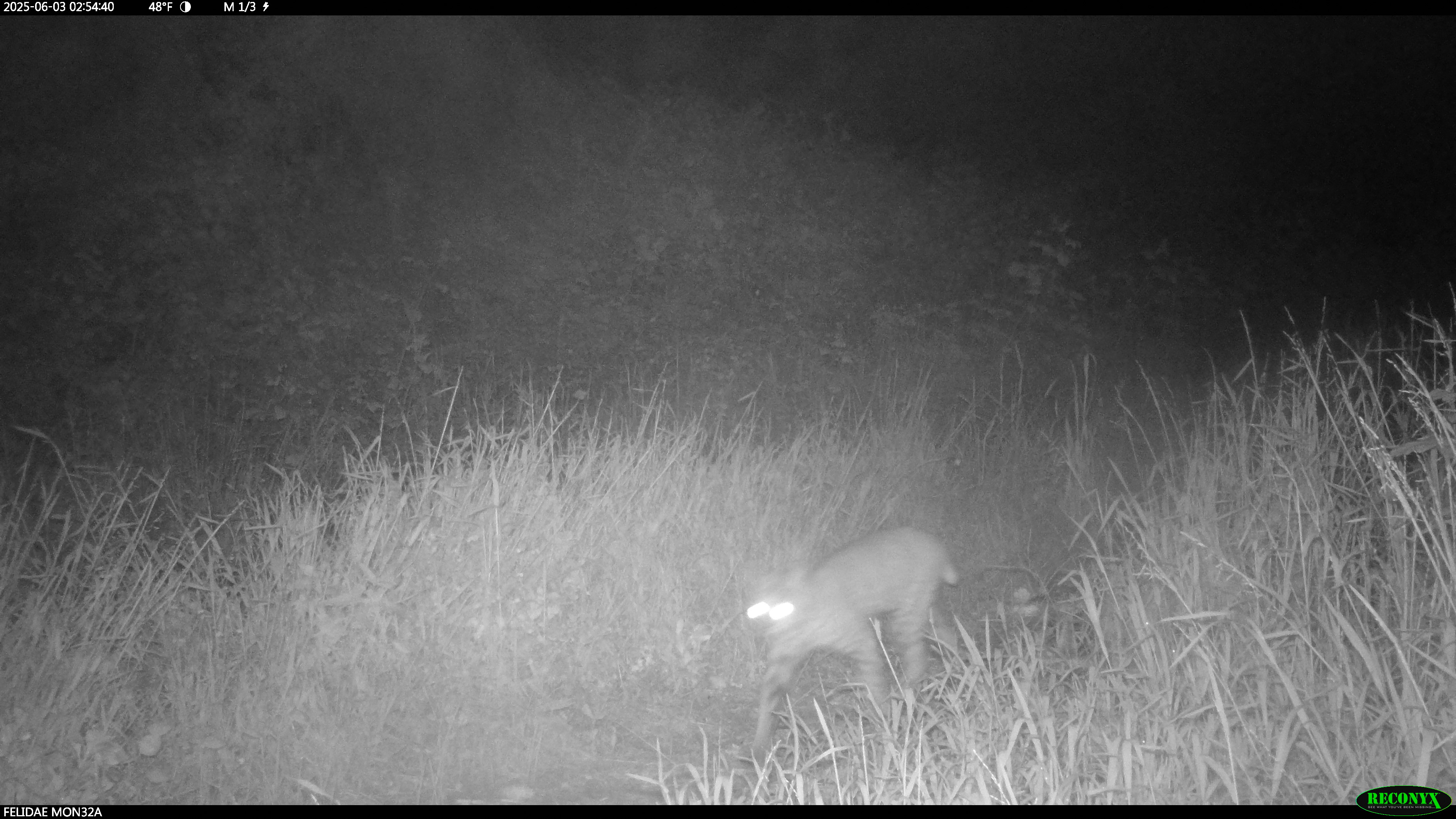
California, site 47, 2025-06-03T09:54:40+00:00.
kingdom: Animalia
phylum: Chordata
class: Mammalia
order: Carnivora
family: Felidae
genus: Lynx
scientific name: Lynx rufus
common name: bobcat